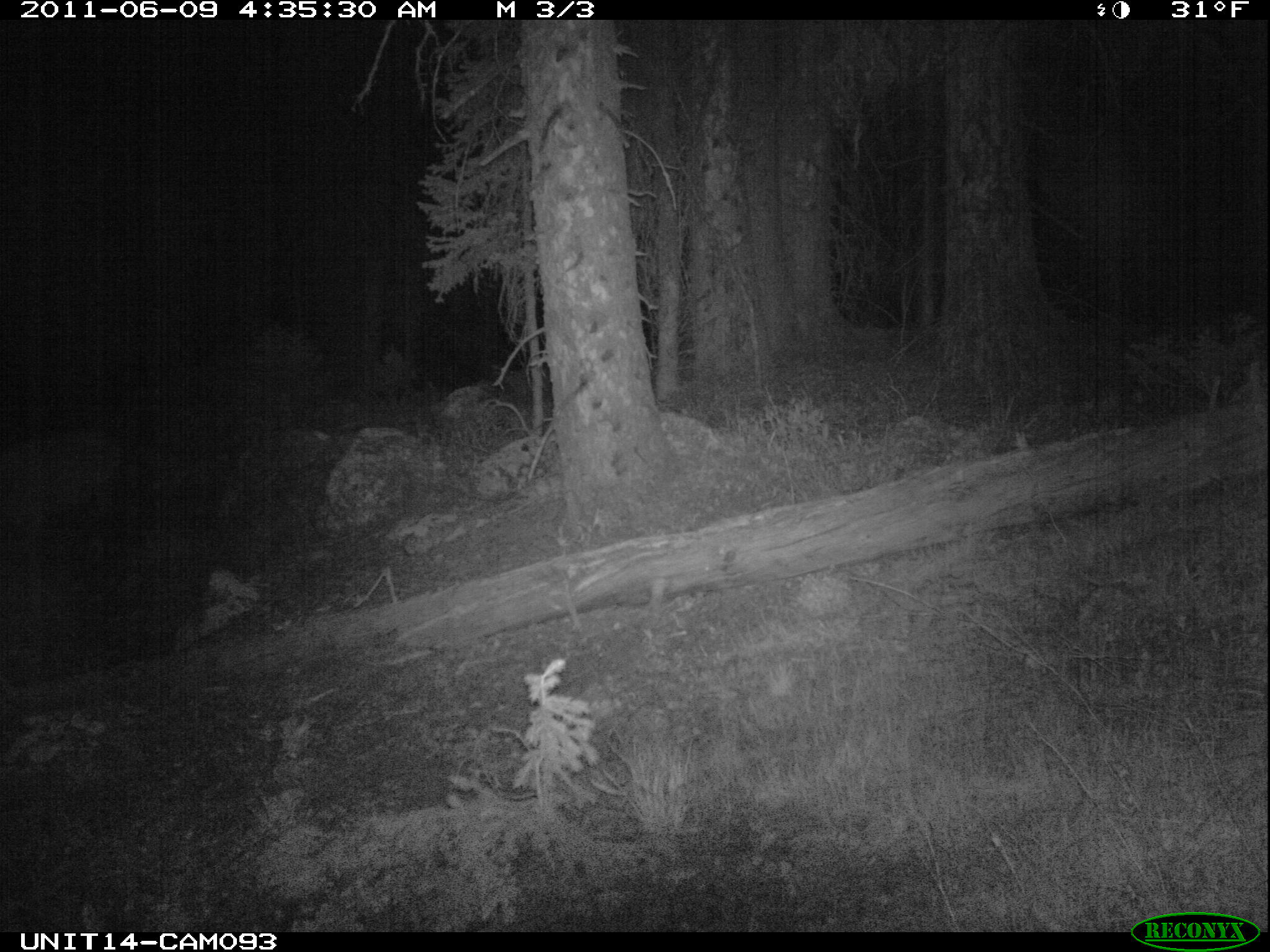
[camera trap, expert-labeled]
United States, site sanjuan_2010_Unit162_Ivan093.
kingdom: Animalia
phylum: Chordata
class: Mammalia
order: Artiodactyla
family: Cervidae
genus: Cervus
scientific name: Cervus elaphus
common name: red deer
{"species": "Cervus elaphus (red deer)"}